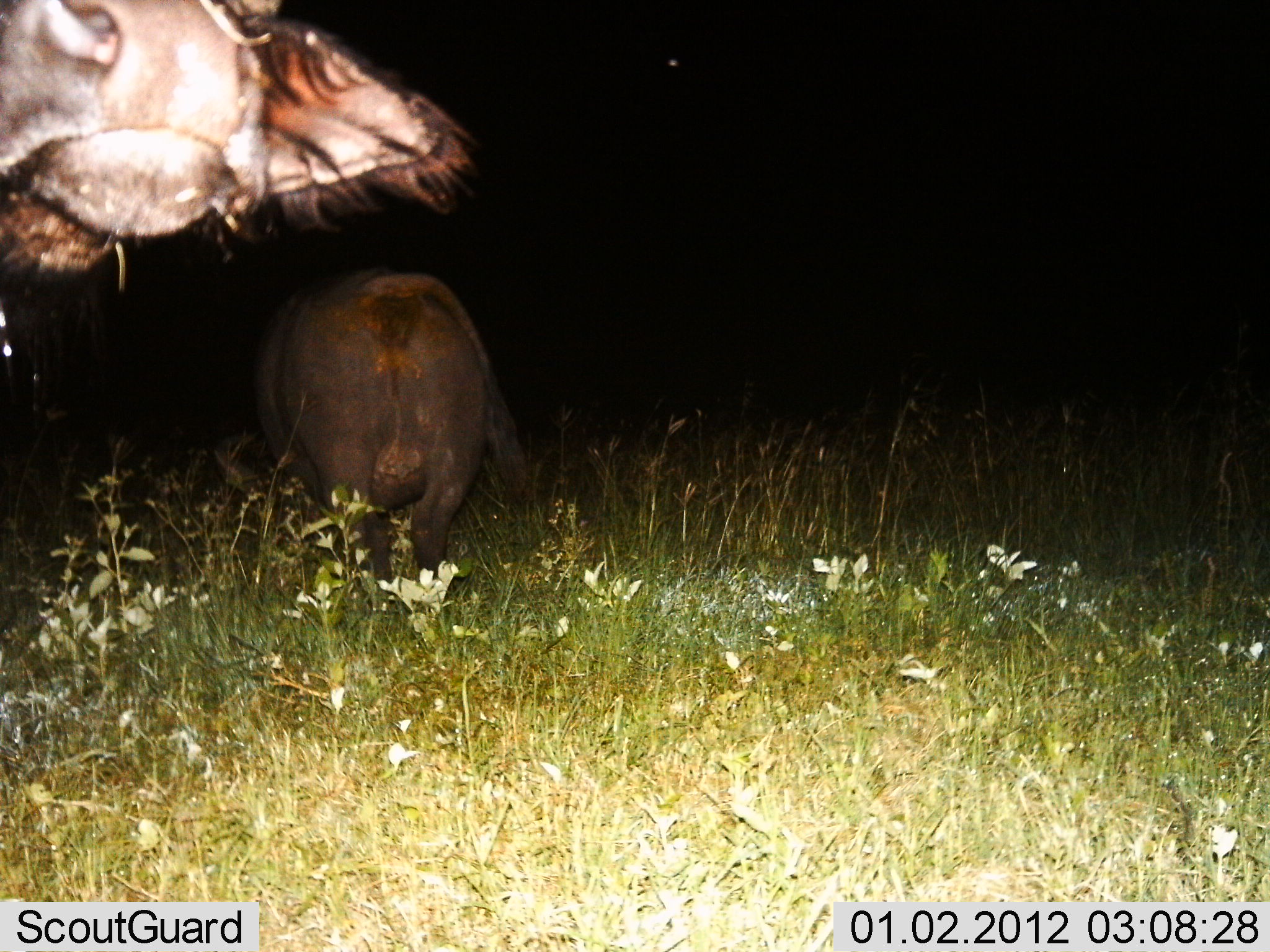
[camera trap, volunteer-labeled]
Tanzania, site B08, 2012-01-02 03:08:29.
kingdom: Animalia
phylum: Chordata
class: Mammalia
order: Artiodactyla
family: Bovidae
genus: Syncerus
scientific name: Syncerus caffer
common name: cape buffalo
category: buffalo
Buffalo (cape buffalo) (Syncerus caffer), count 2. Behavior (volunteer vote fractions): standing 92%, resting 0%, moving 0%, interacting 8%. Young present (vote fraction): 0%. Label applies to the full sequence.